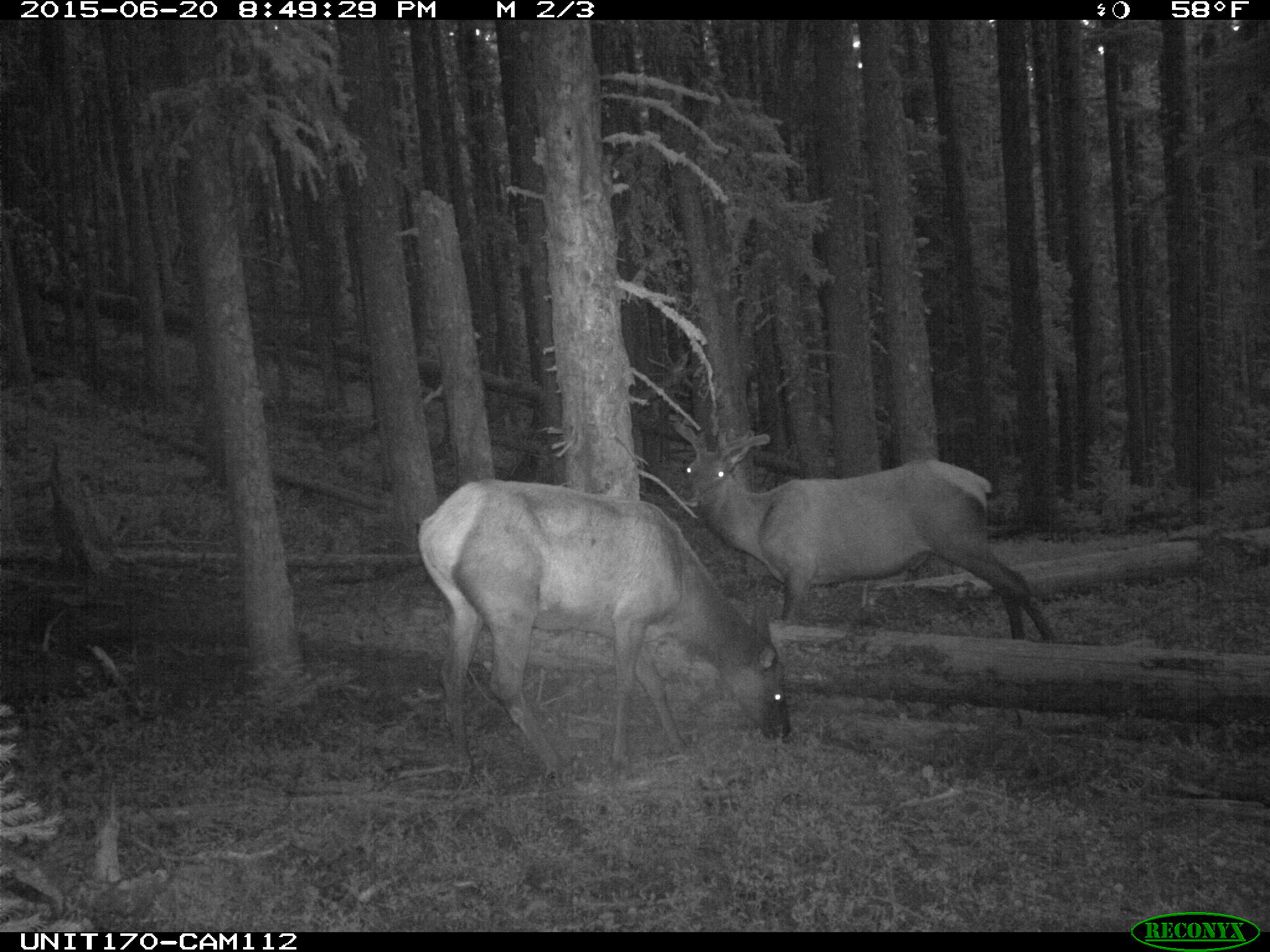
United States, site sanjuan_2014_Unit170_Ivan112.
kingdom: Animalia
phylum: Chordata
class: Mammalia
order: Artiodactyla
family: Cervidae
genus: Cervus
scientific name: Cervus elaphus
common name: red deer